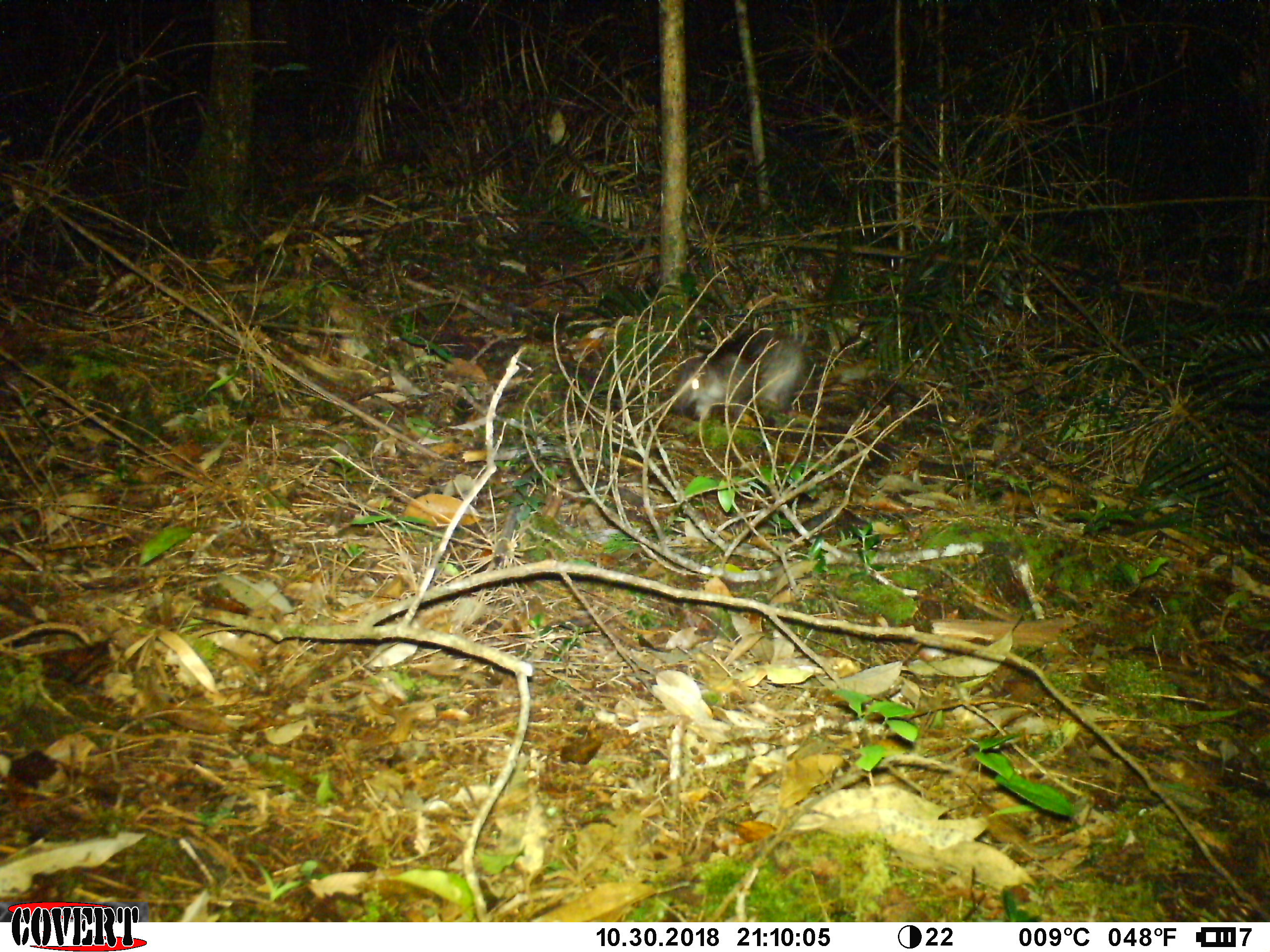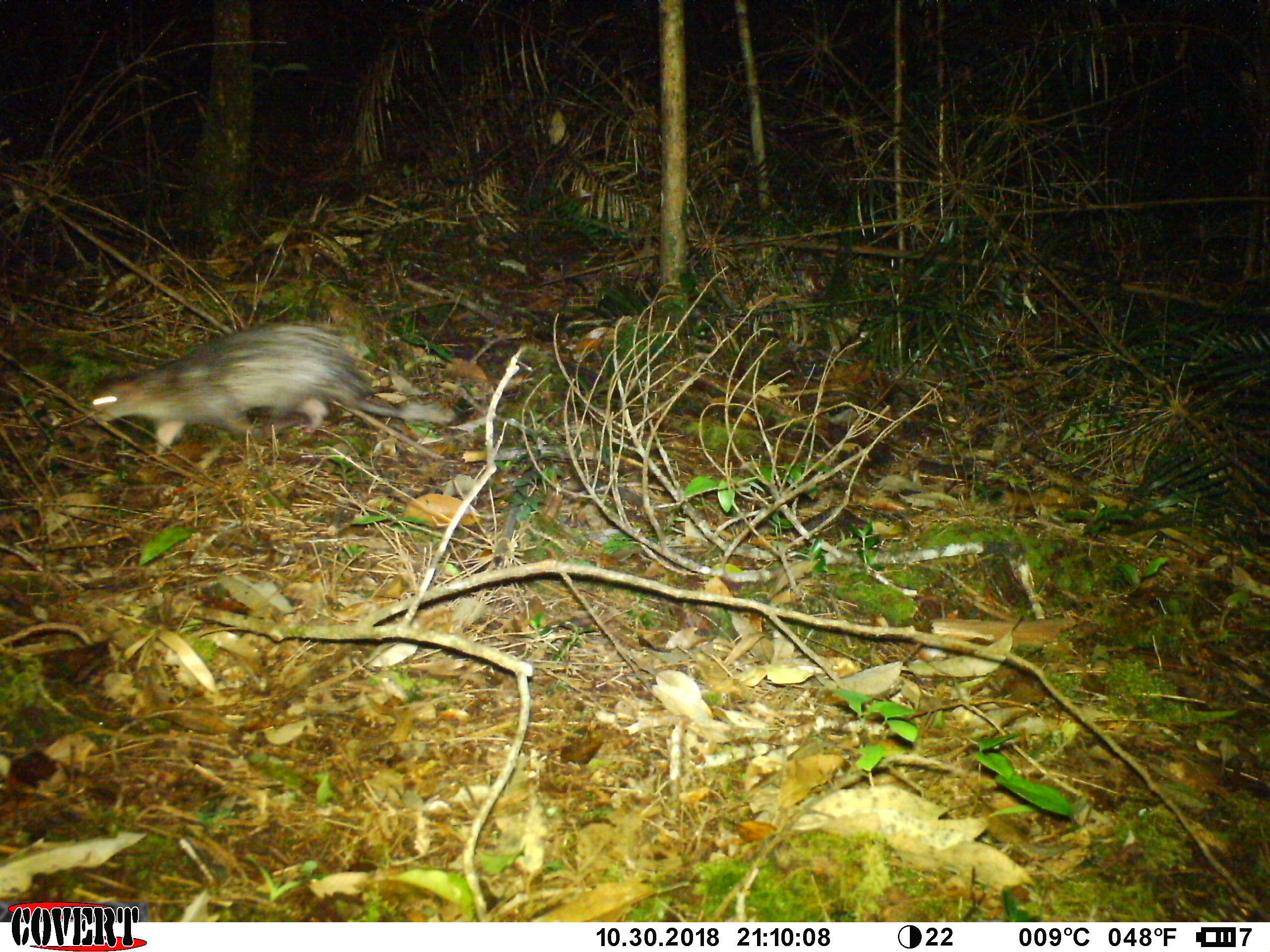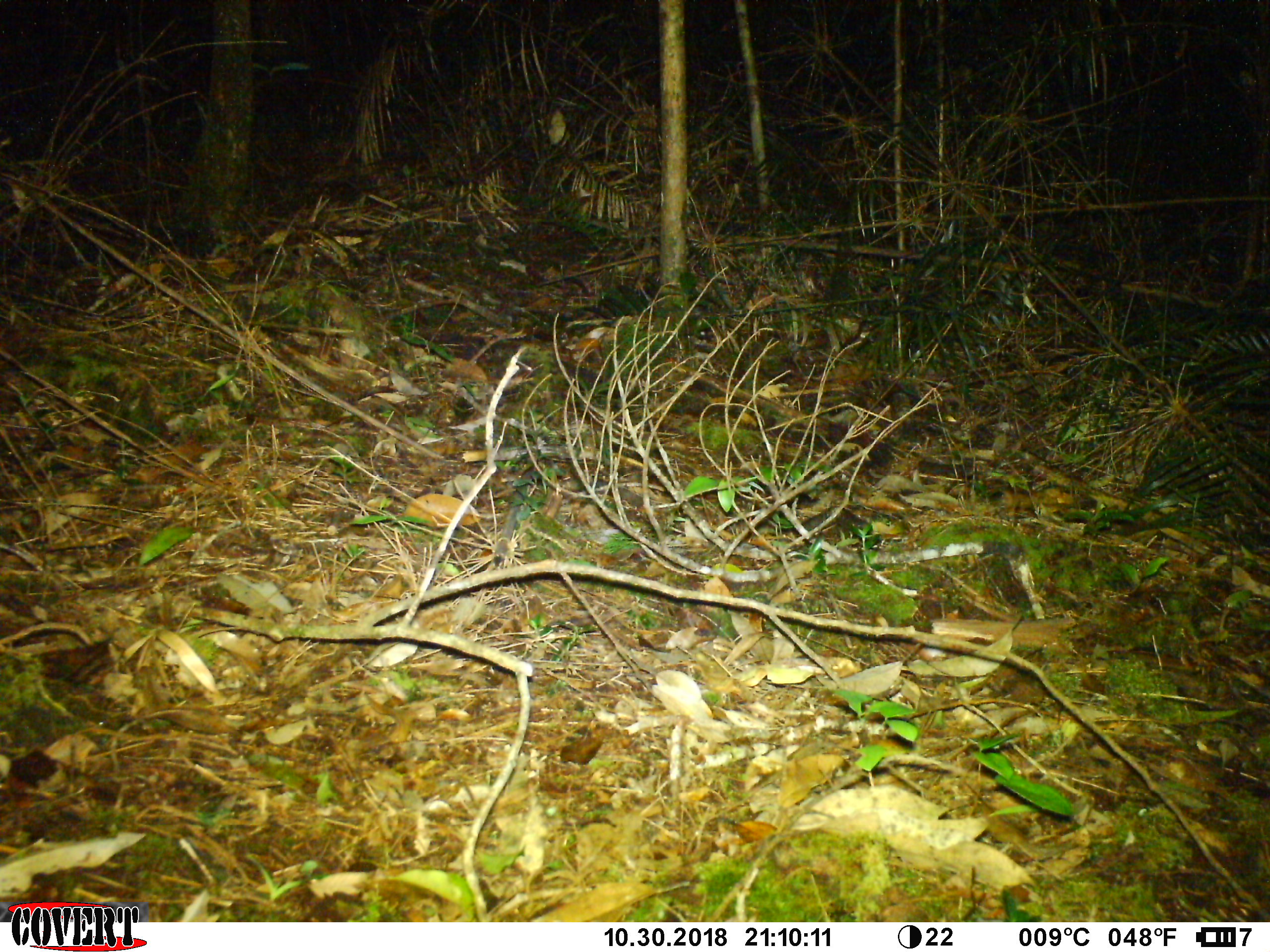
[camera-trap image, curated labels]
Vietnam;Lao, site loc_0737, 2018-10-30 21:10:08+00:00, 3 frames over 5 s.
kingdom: Animalia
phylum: Chordata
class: Mammalia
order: Rodentia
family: Hystricidae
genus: Atherurus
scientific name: Atherurus macrourus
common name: asiatic brush-tailed porcupine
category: asiatic brush tailed porcupine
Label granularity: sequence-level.